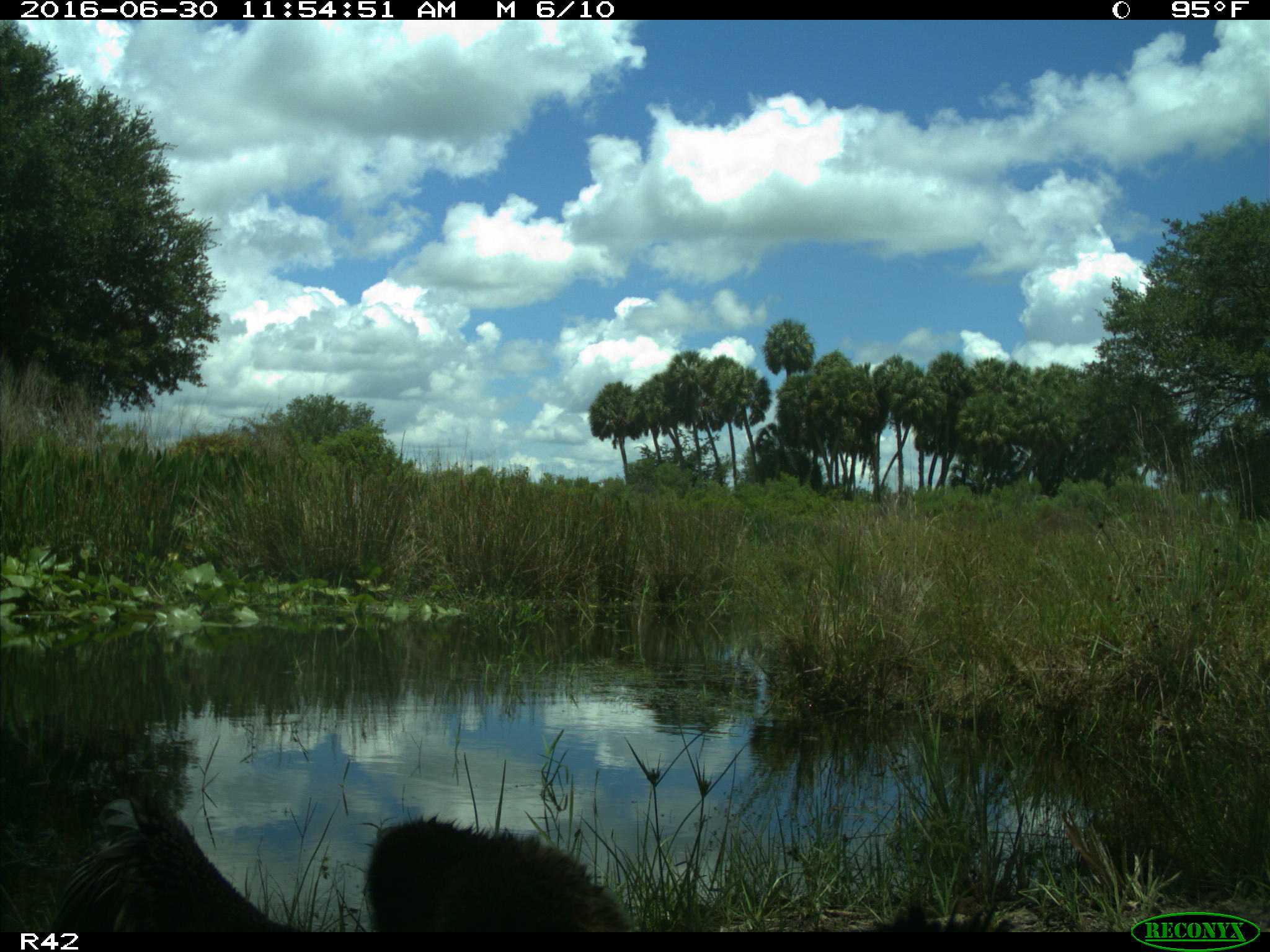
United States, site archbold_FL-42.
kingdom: Animalia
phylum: Chordata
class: Aves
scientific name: Aves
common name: birds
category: unidentified bird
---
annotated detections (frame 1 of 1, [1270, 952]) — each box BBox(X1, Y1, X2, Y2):
animal: BBox(53, 794, 635, 933)